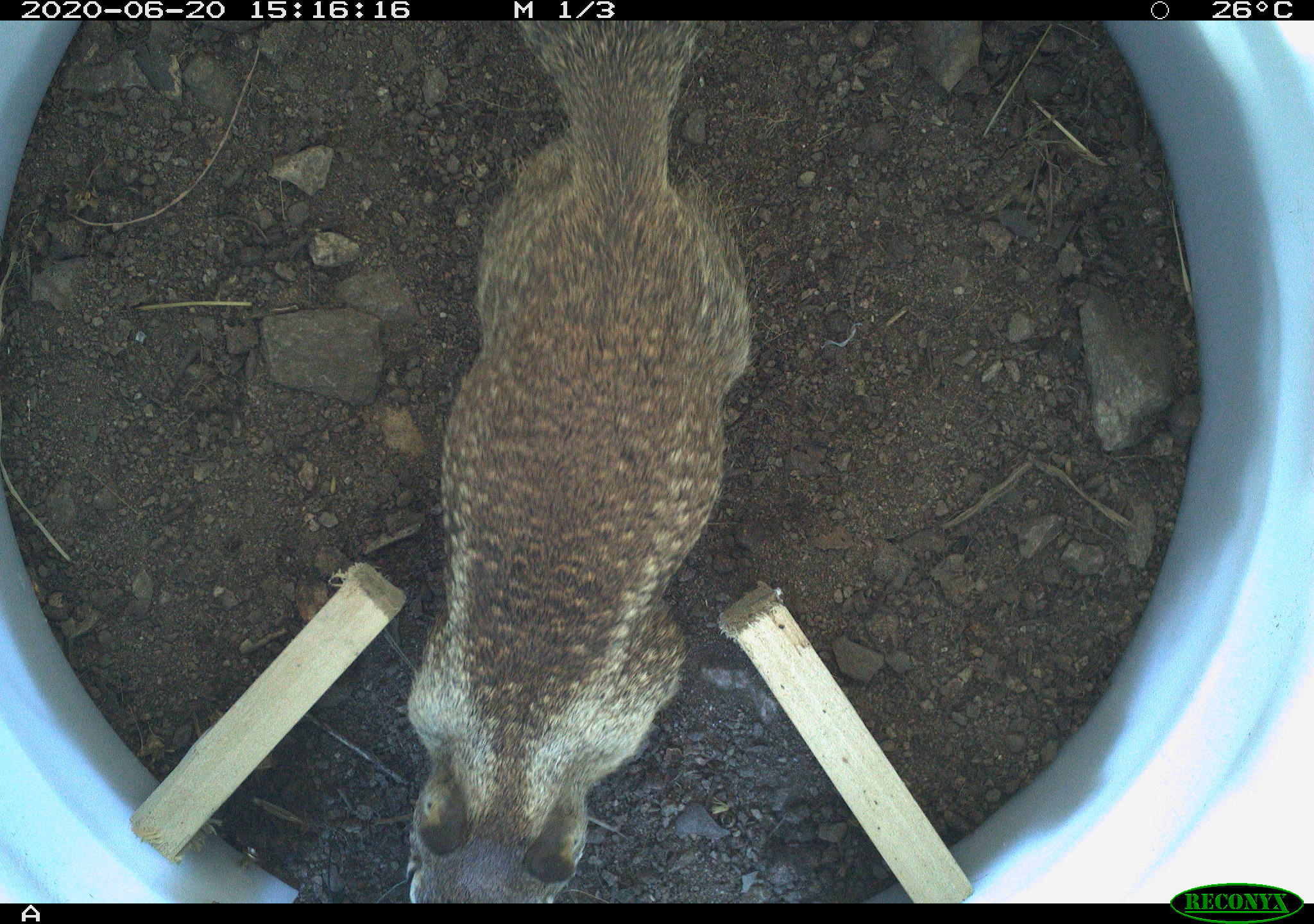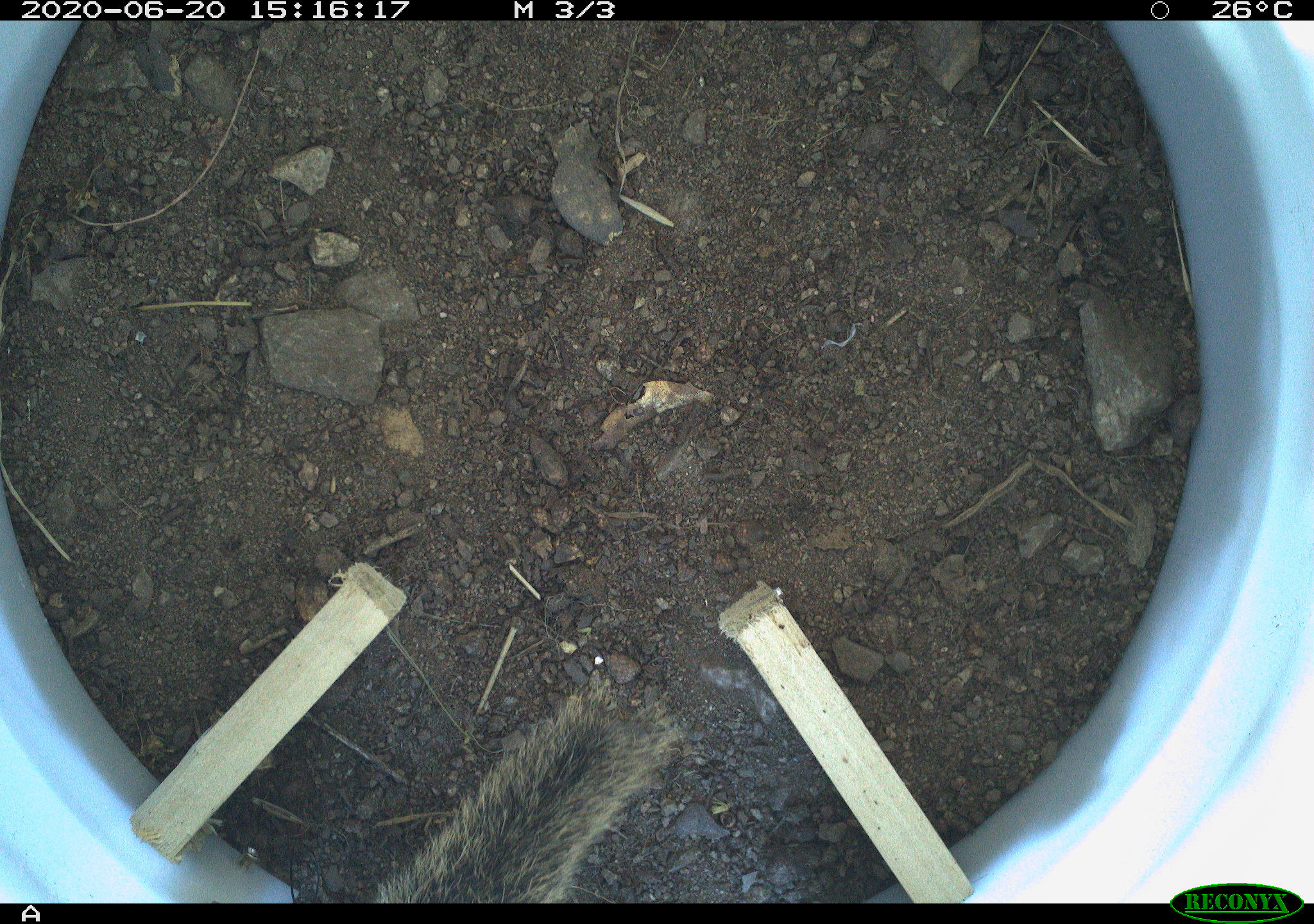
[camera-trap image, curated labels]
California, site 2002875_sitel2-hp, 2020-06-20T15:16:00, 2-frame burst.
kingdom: Animalia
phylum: Chordata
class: Mammalia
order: Rodentia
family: Sciuridae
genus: Otospermophilus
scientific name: Otospermophilus beecheyi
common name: california ground squirrel